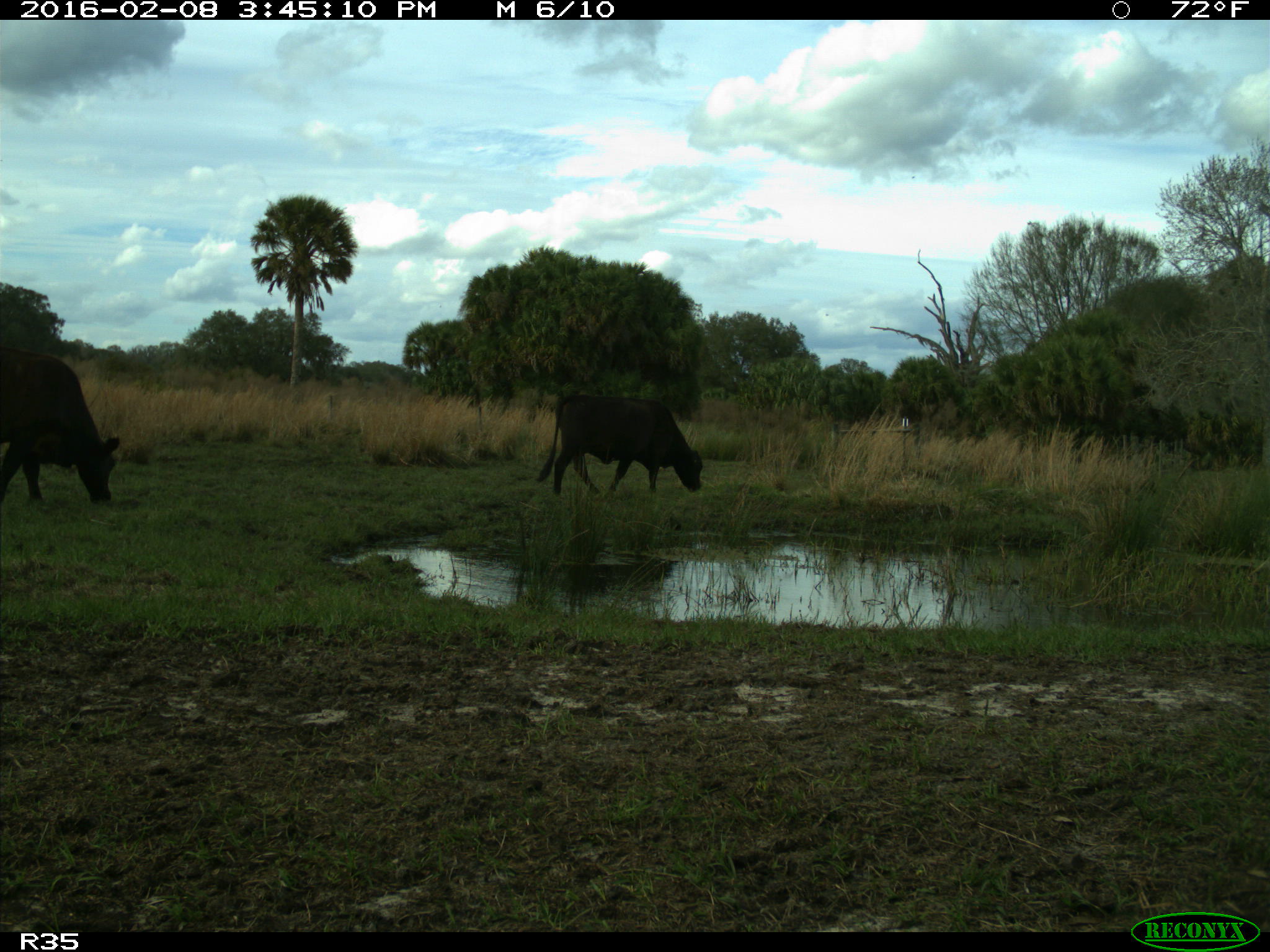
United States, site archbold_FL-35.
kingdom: Animalia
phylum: Chordata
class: Mammalia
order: Artiodactyla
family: Bovidae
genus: Bos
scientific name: Bos taurus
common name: domestic cow